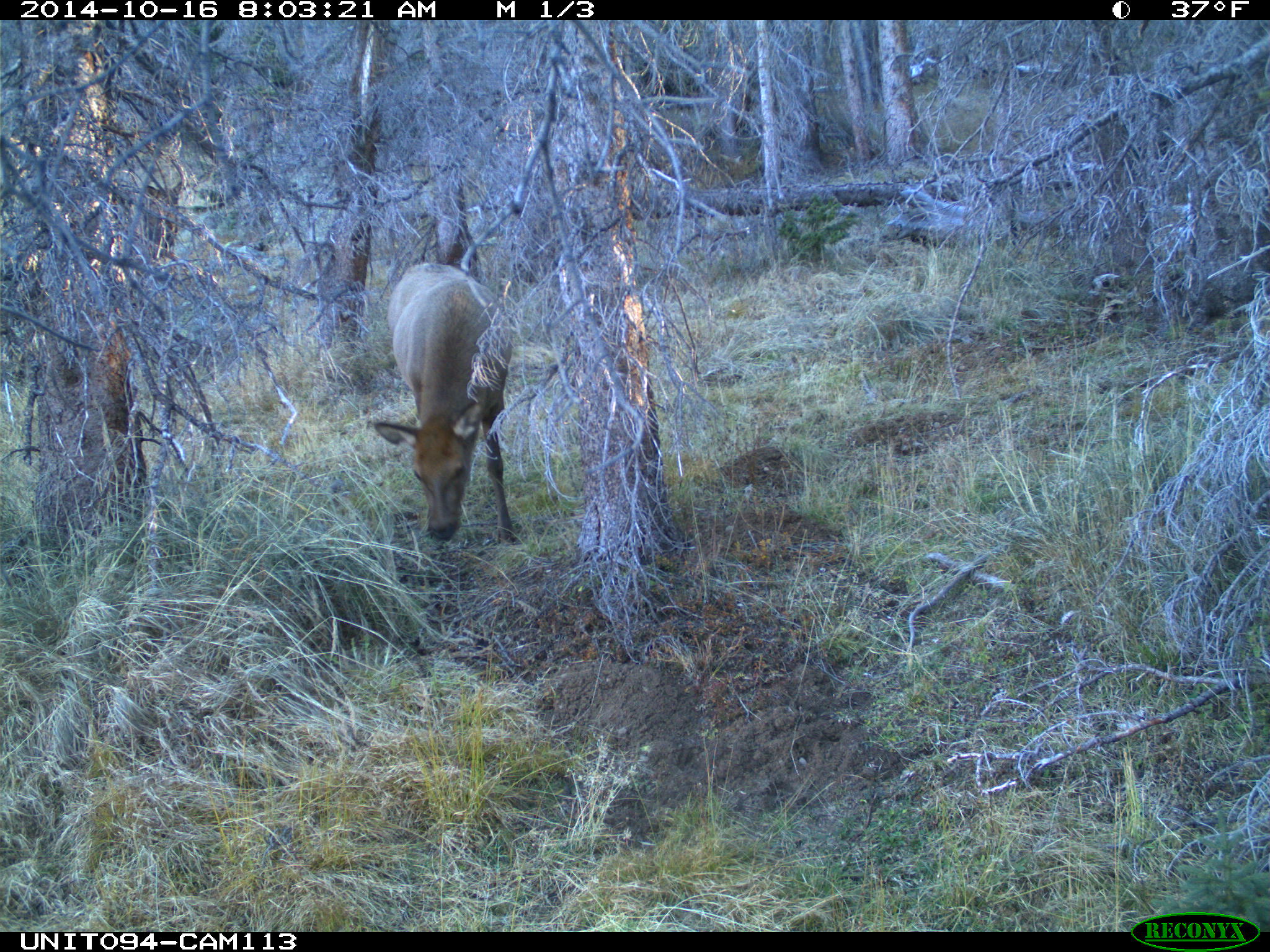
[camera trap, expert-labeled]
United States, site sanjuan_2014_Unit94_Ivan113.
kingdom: Animalia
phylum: Chordata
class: Mammalia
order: Artiodactyla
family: Cervidae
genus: Cervus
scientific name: Cervus elaphus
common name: red deer